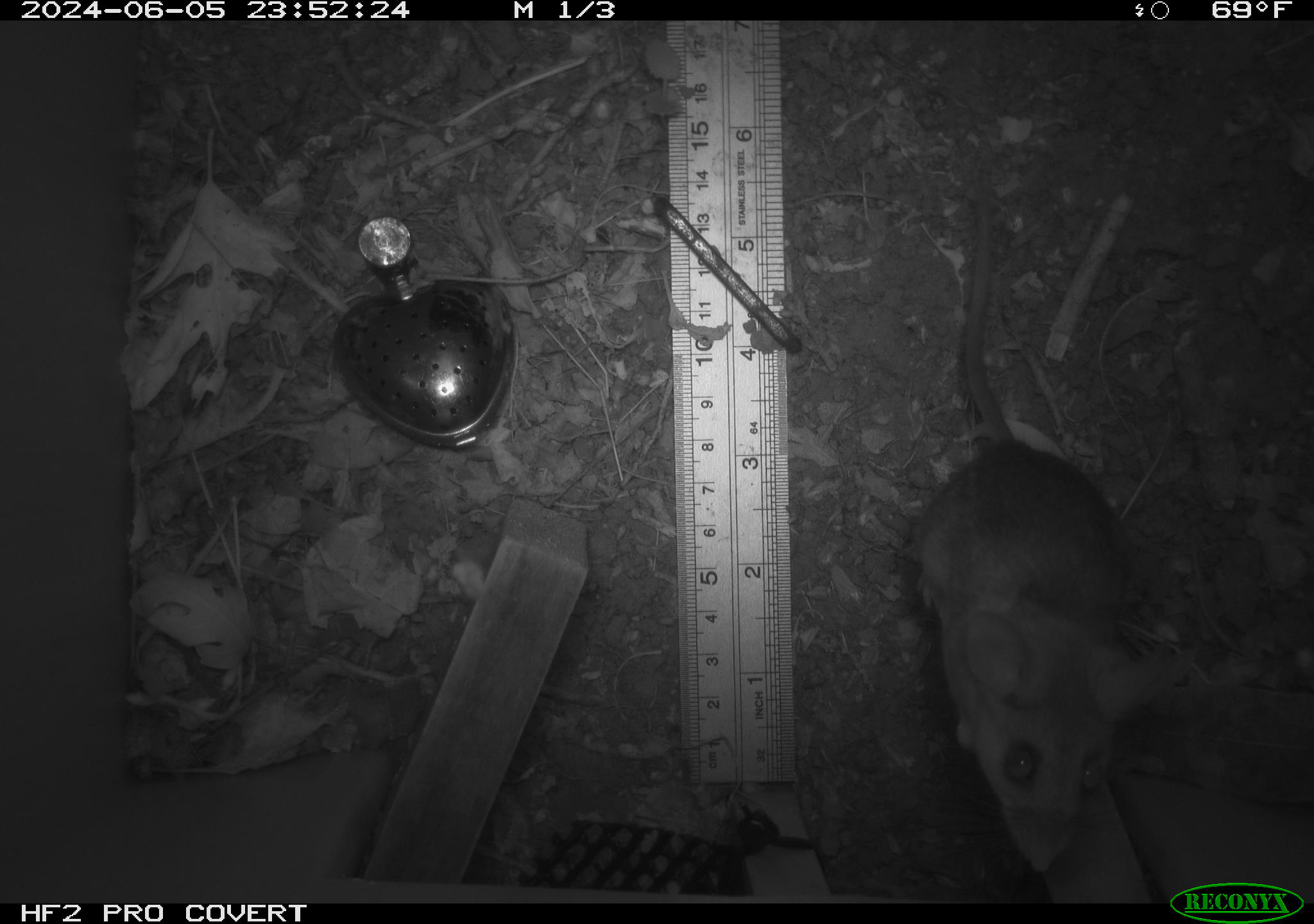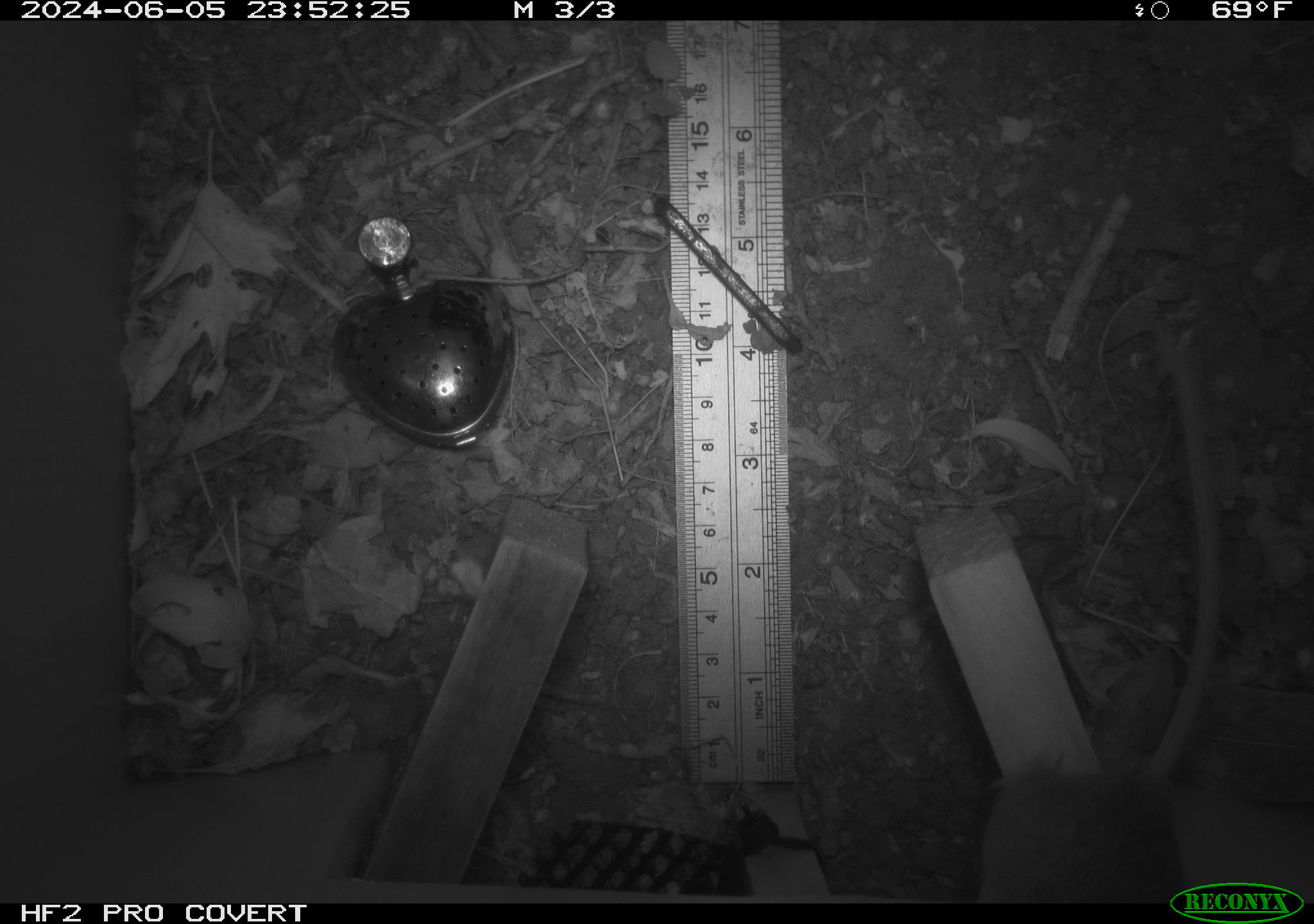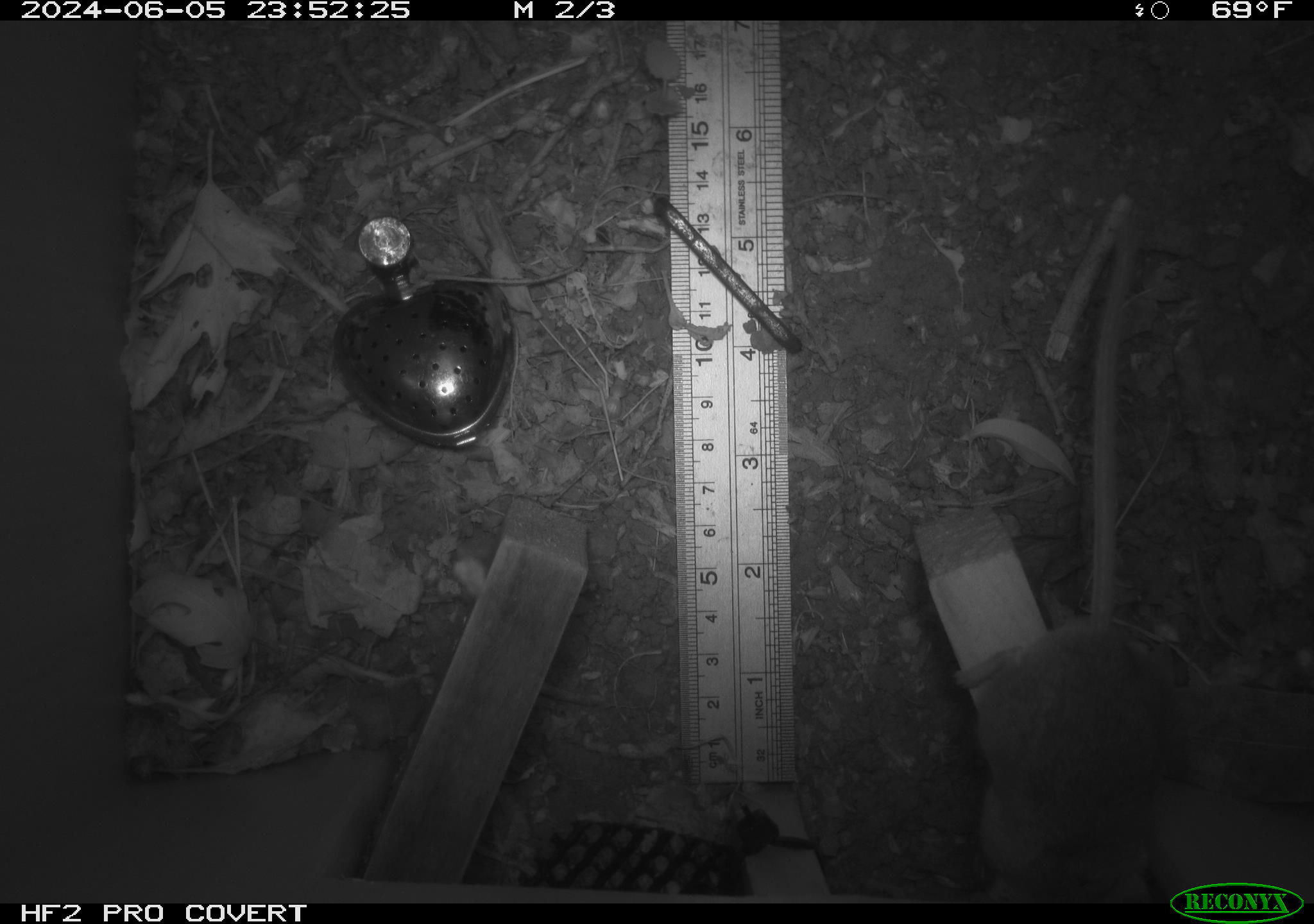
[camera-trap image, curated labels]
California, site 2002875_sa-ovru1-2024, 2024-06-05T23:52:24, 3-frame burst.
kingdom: Animalia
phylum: Chordata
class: Mammalia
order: Rodentia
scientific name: Rodentia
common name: rodent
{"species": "rodent (Rodentia)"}